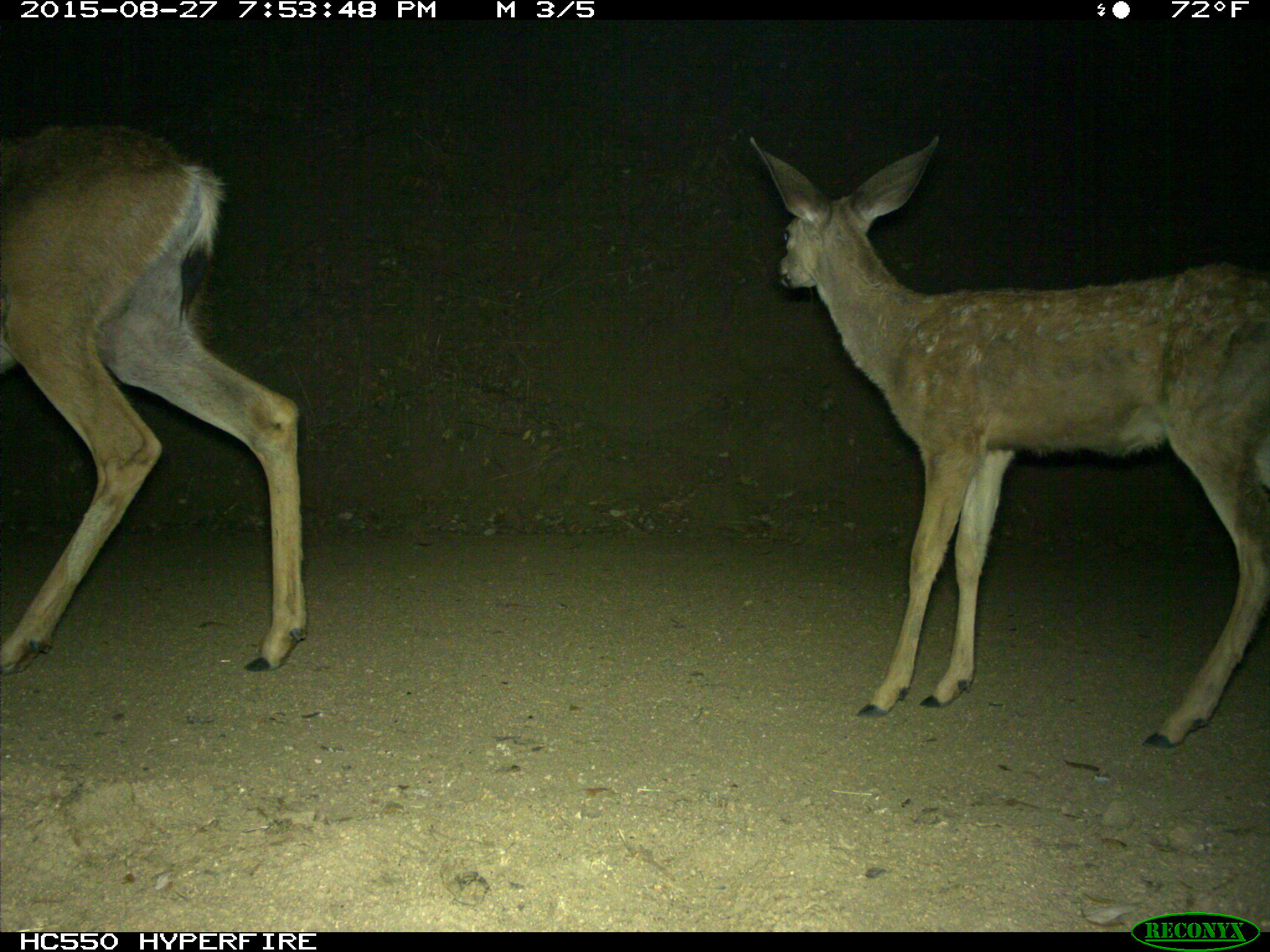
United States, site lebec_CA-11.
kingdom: Animalia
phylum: Chordata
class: Mammalia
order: Artiodactyla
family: Cervidae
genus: Odocoileus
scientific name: Odocoileus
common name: deer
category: unidentified deer